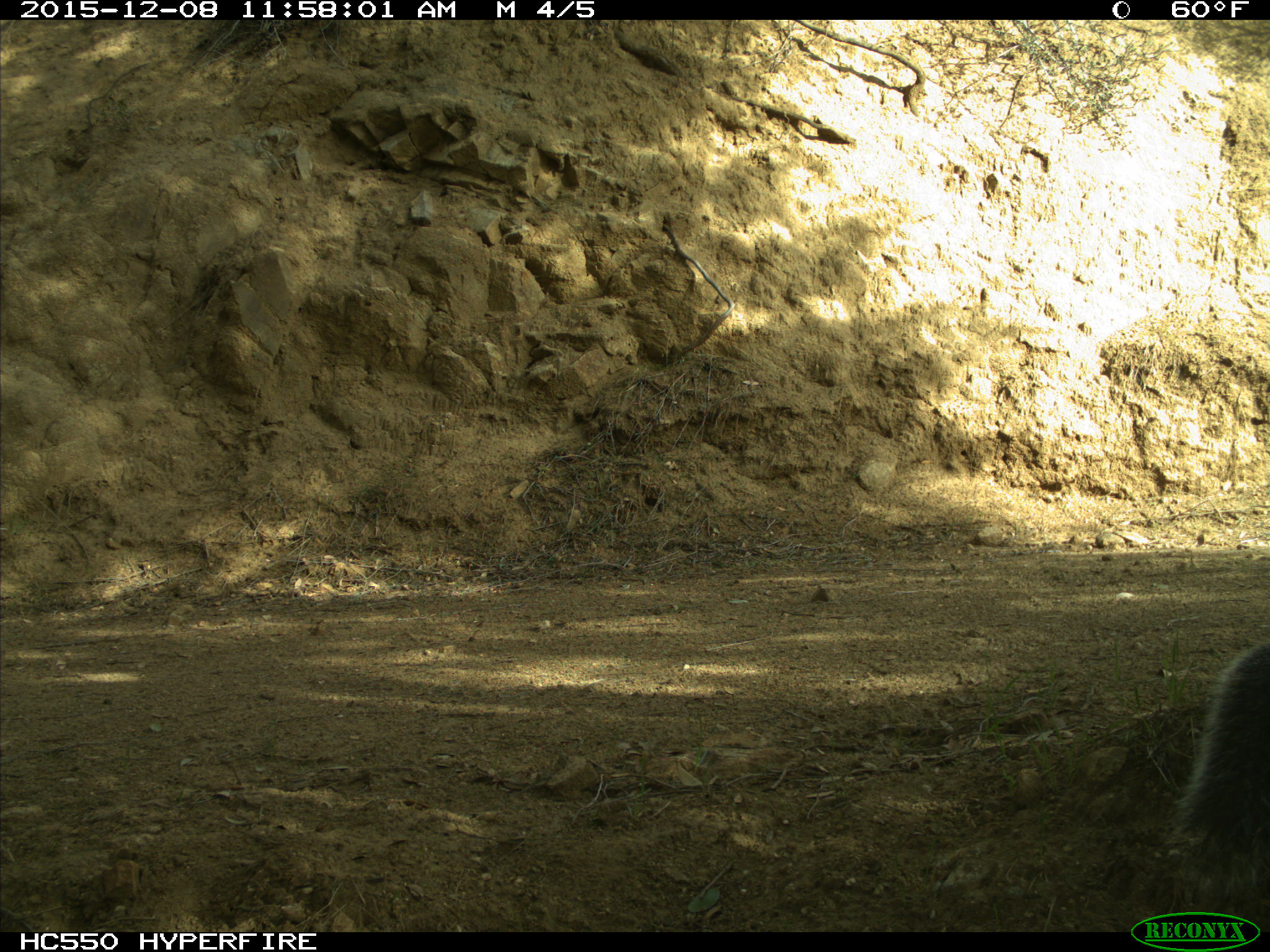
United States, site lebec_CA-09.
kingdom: Animalia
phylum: Chordata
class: Mammalia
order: Rodentia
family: Sciuridae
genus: Sciurus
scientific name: Sciurus carolinensis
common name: eastern gray squirrel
Sciurus carolinensis (eastern gray squirrel).